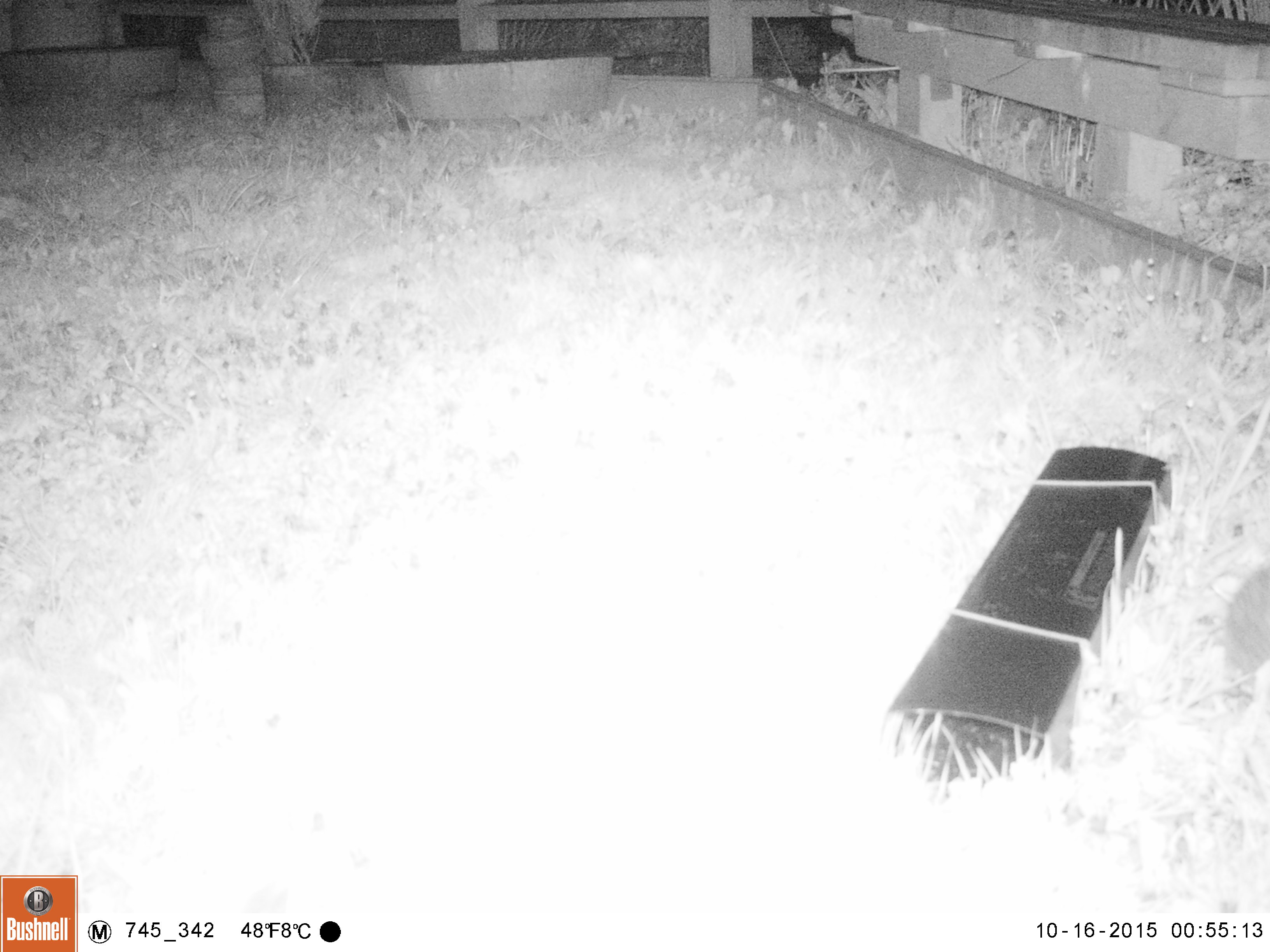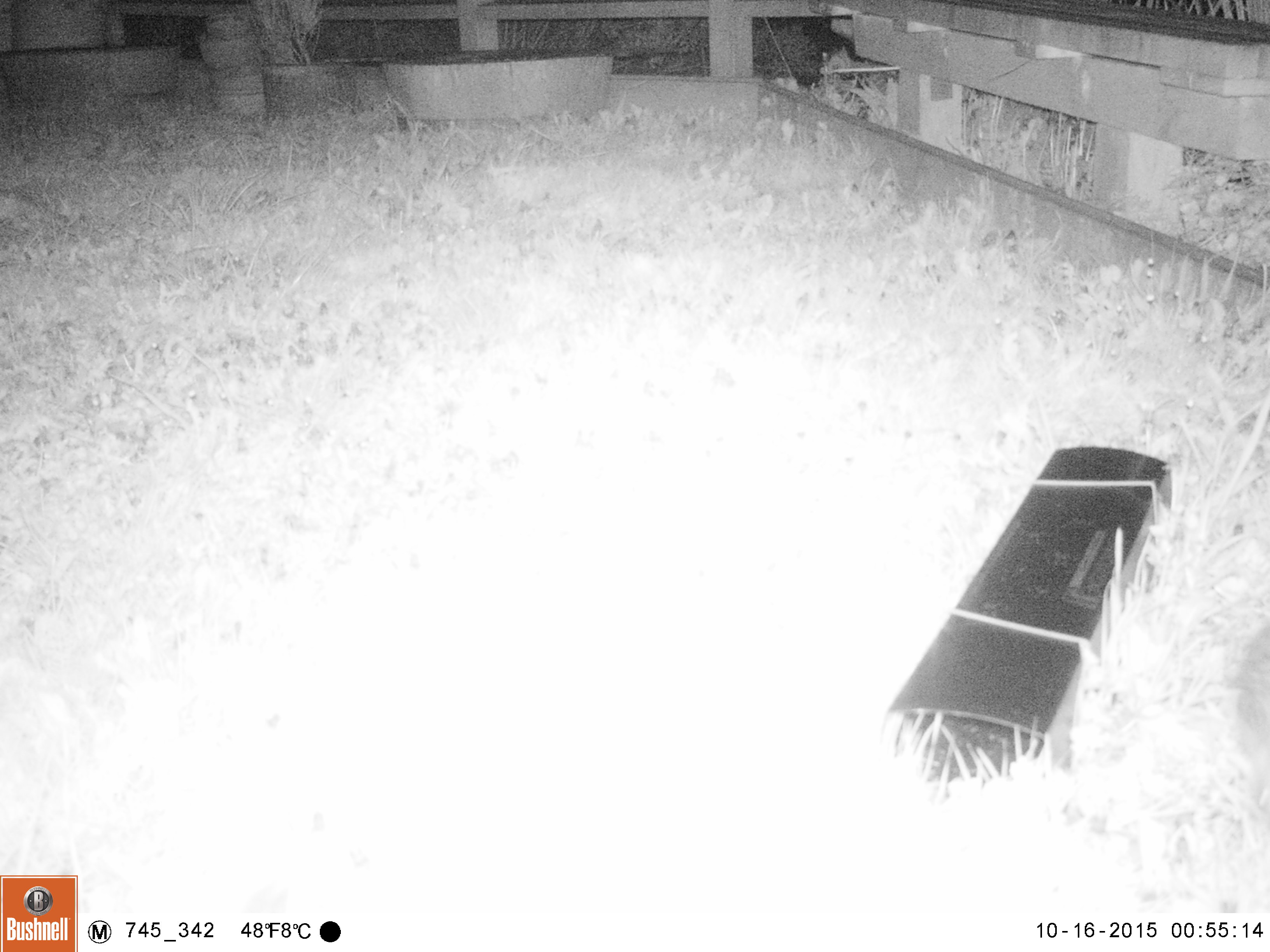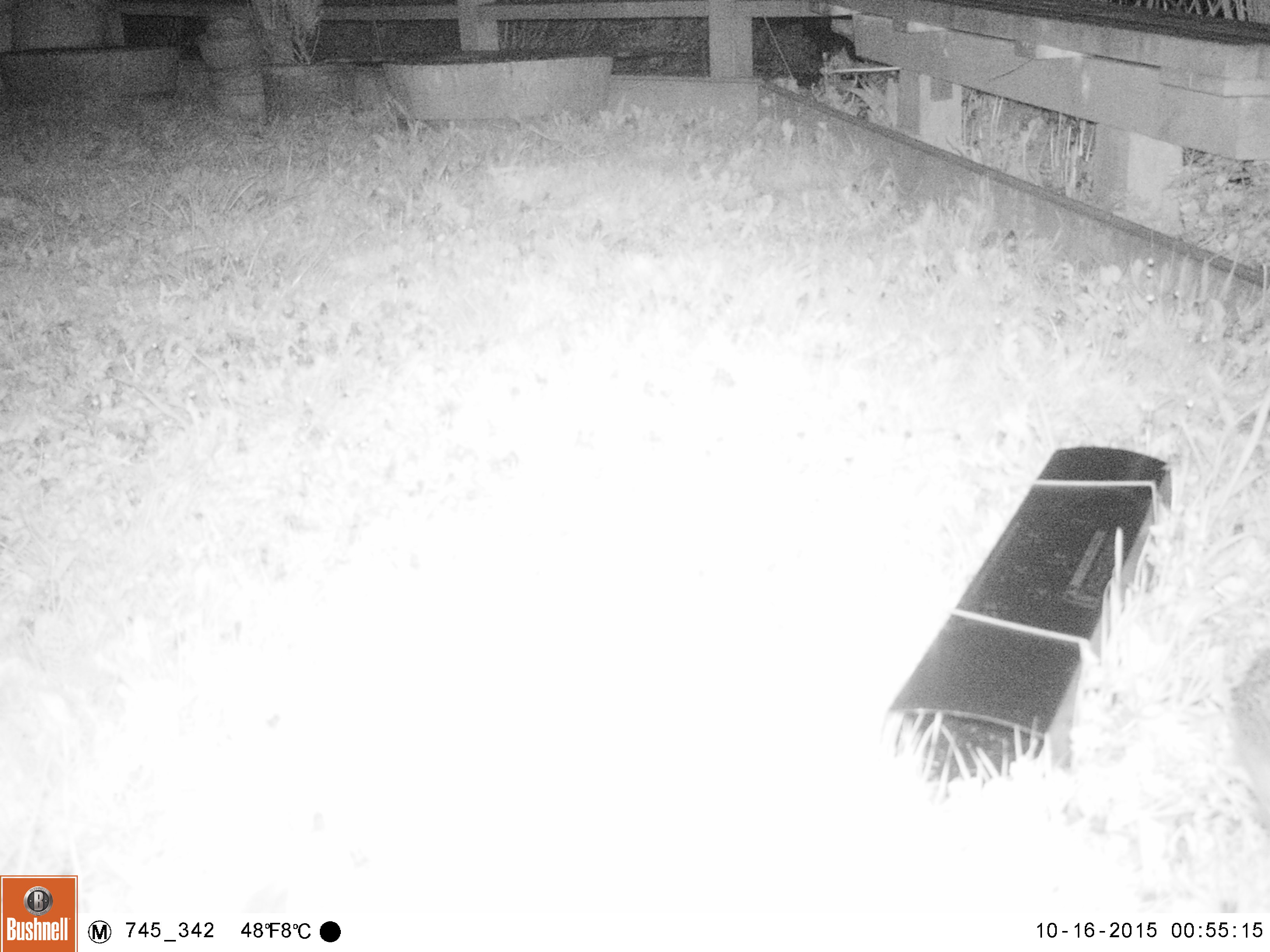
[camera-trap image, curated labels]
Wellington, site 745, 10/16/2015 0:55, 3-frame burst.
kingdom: Animalia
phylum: Chordata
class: Mammalia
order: Eulipotyphla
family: Erinaceidae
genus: Erinaceus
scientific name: Erinaceus europaeus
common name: hedgehog